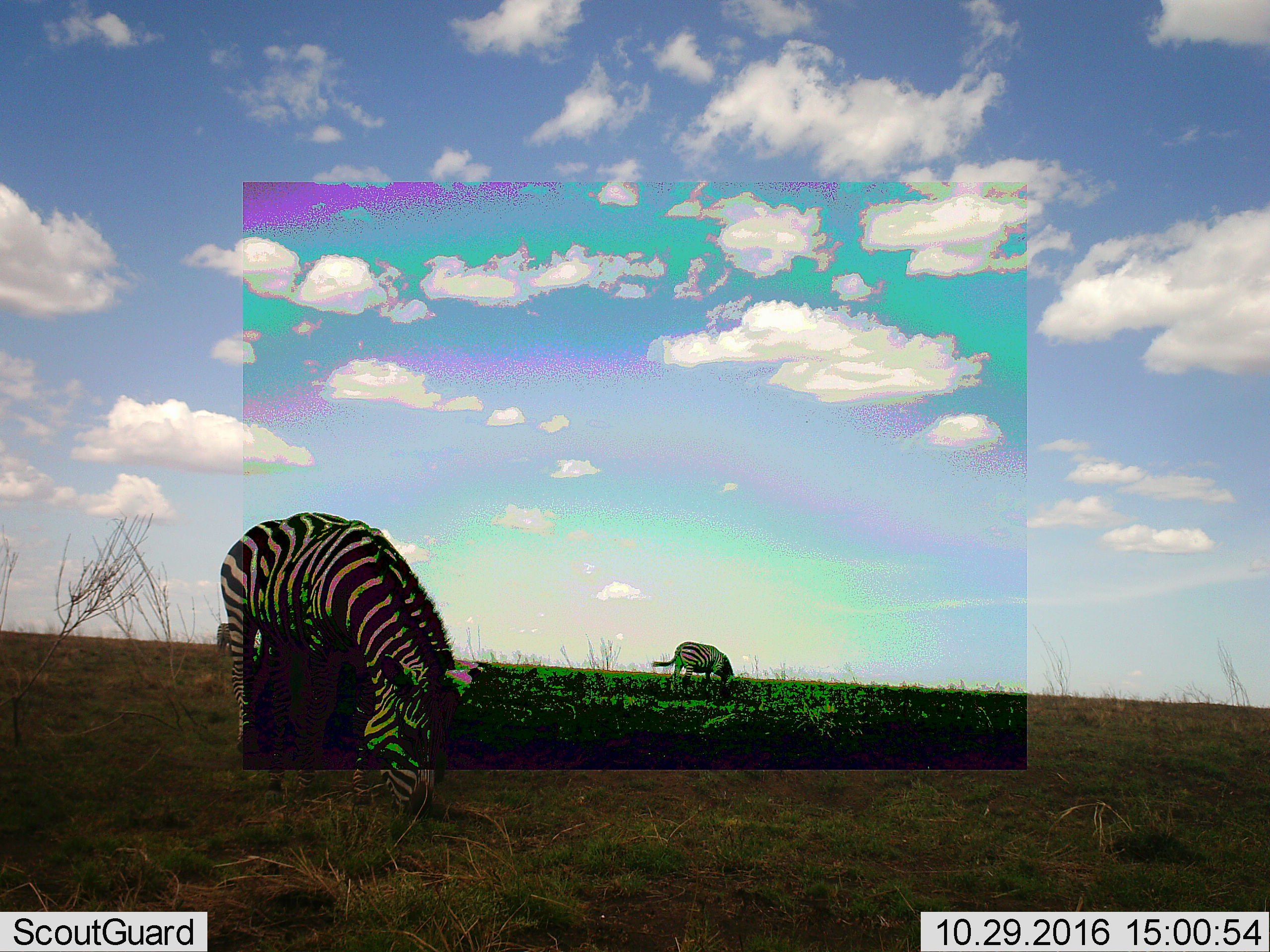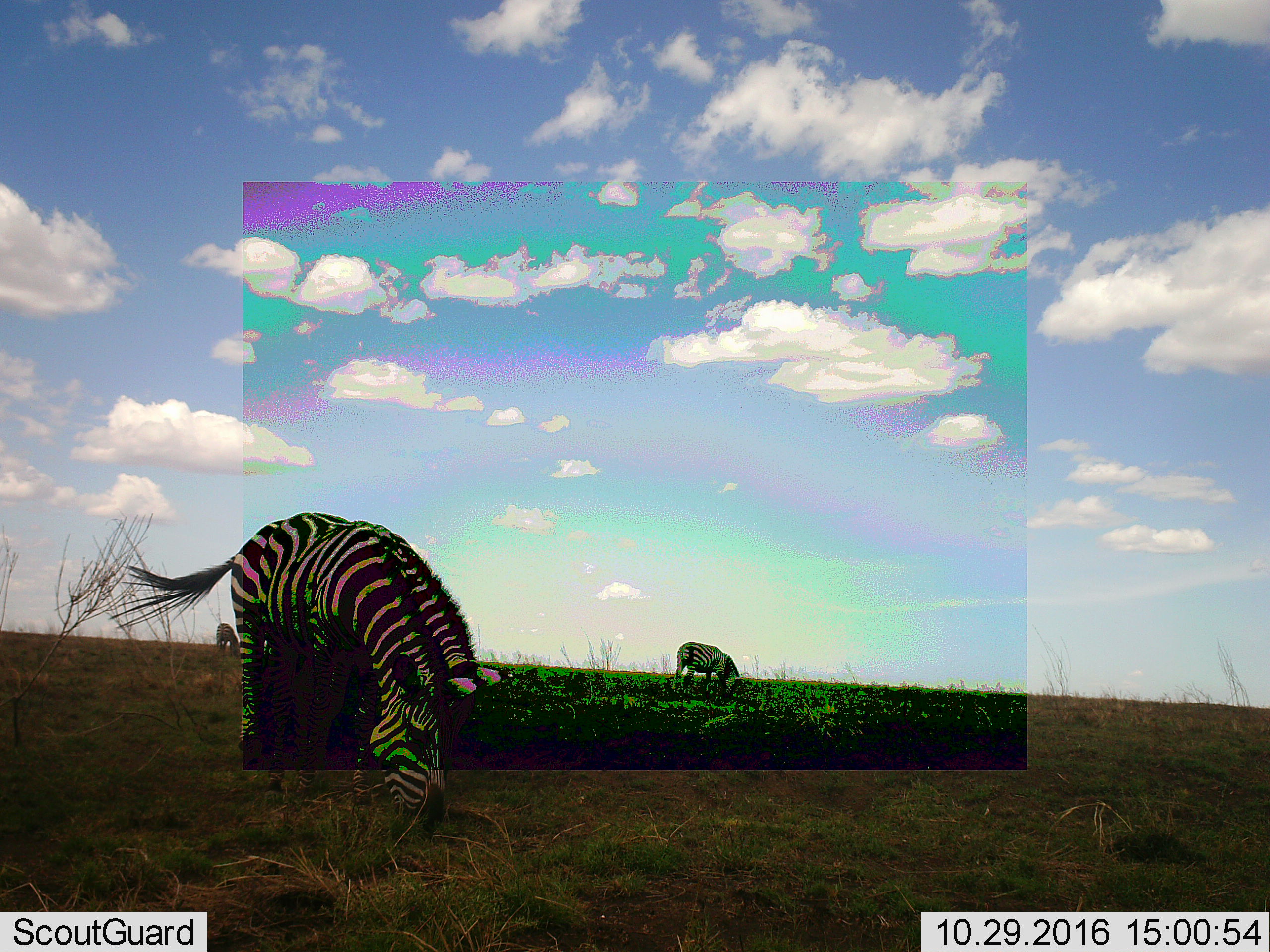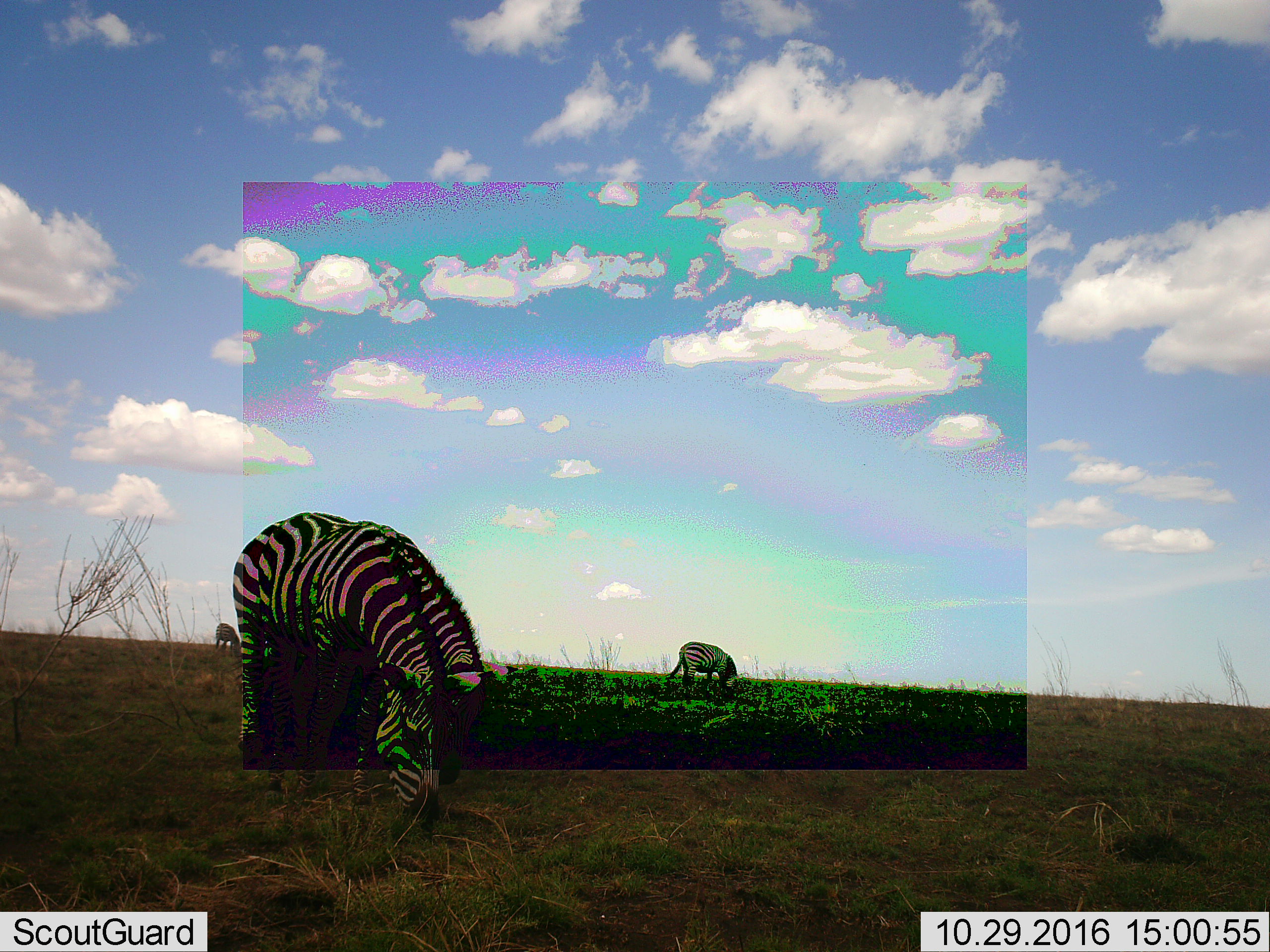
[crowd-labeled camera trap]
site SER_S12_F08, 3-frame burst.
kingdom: Animalia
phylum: Chordata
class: Mammalia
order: Perissodactyla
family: Equidae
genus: Equus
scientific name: Equus quagga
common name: plains zebra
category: zebraplains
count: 3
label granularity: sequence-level